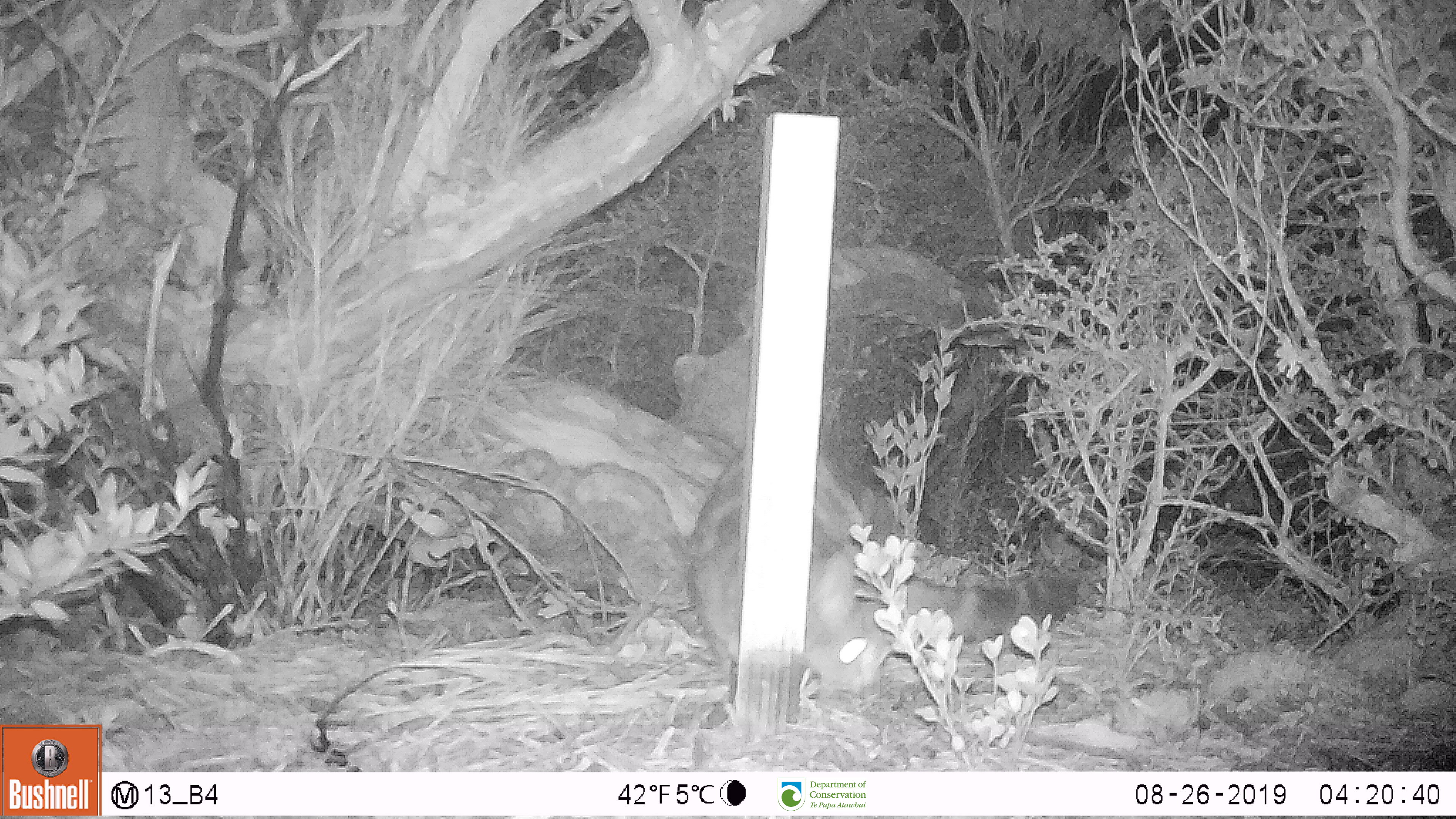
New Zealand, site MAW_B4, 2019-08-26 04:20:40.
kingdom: Animalia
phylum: Chordata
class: Mammalia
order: Carnivora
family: Felidae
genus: Felis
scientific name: Felis catus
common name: domestic cat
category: cat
Cat (domestic cat) (Felis catus).